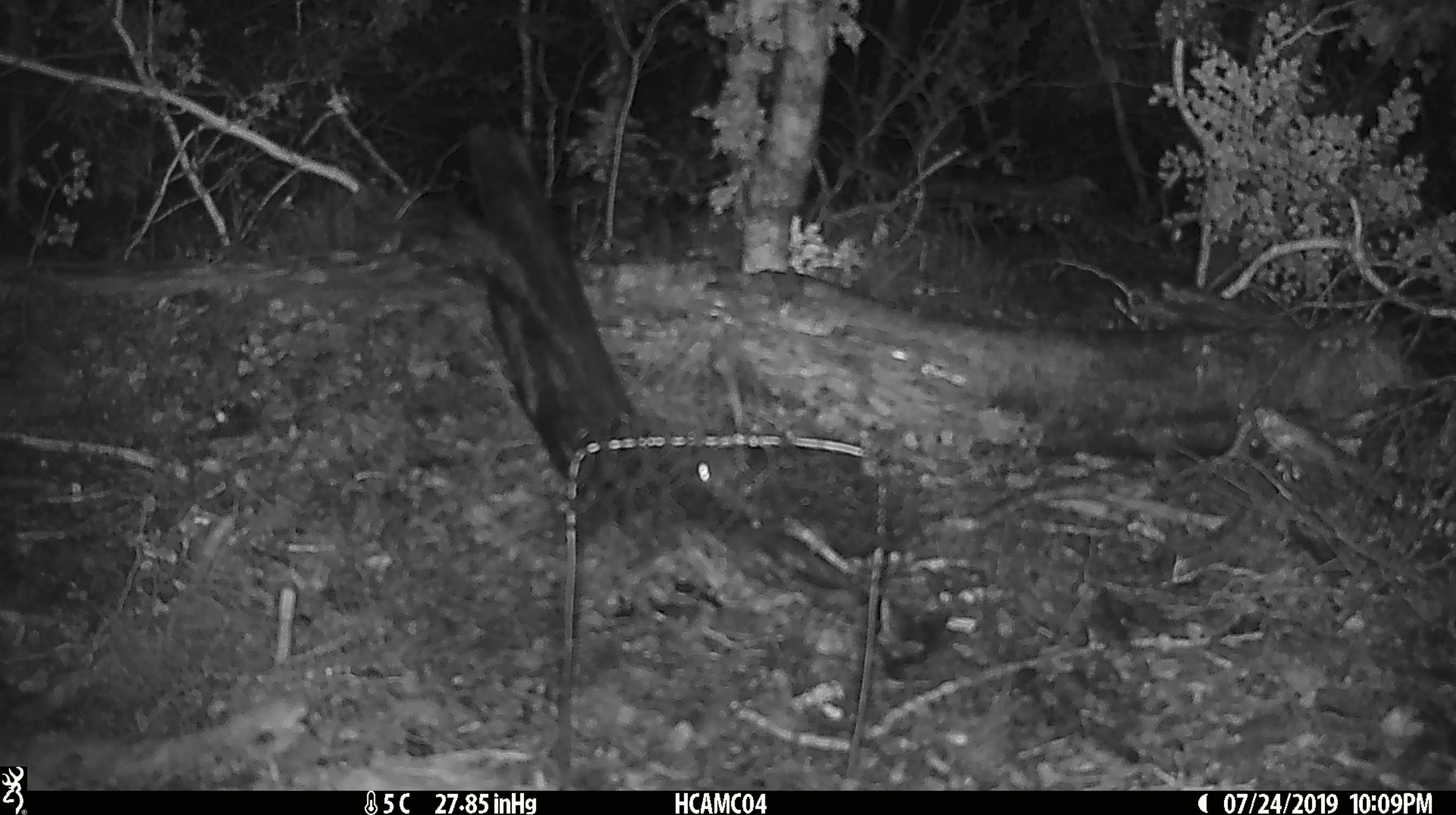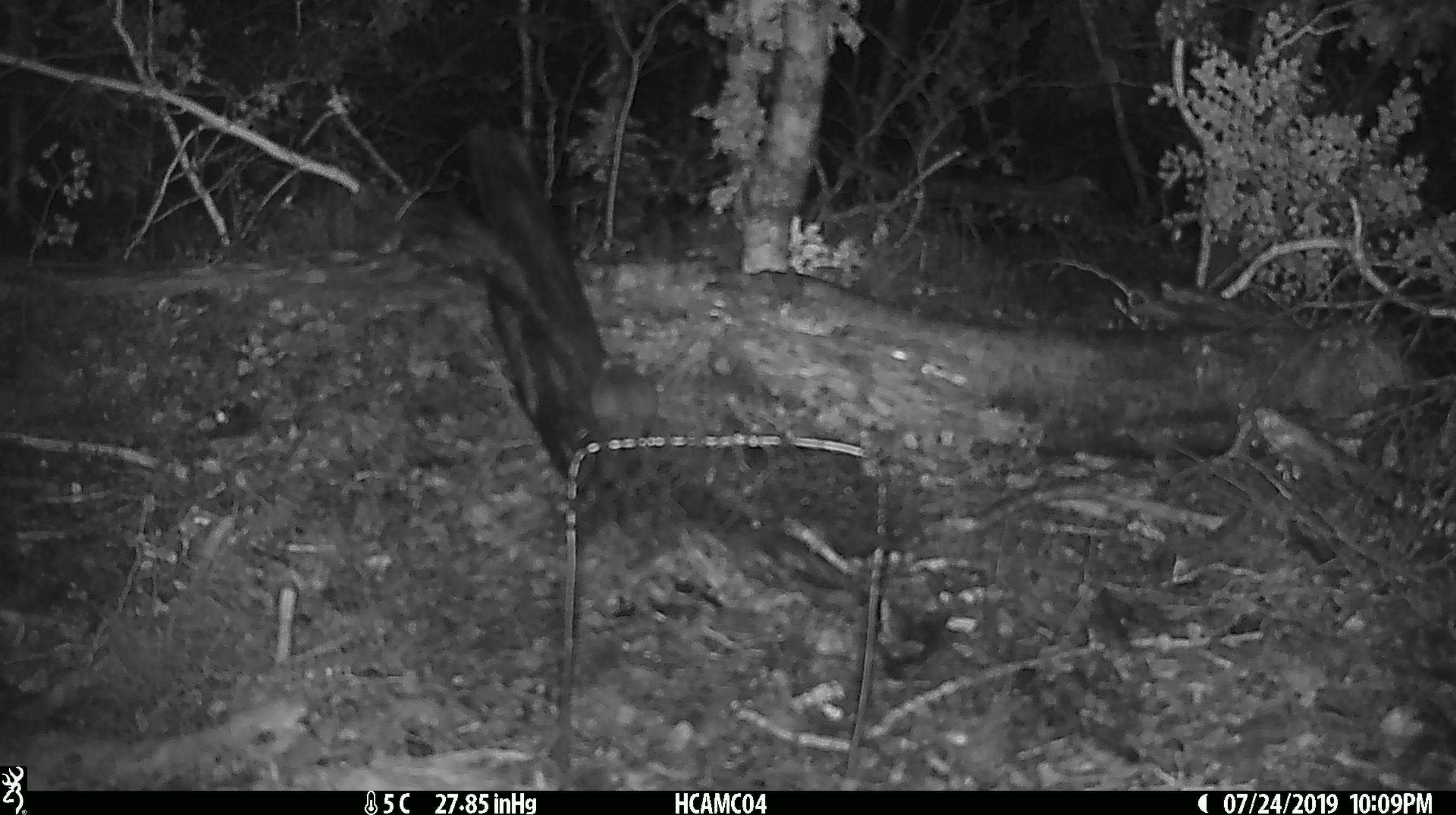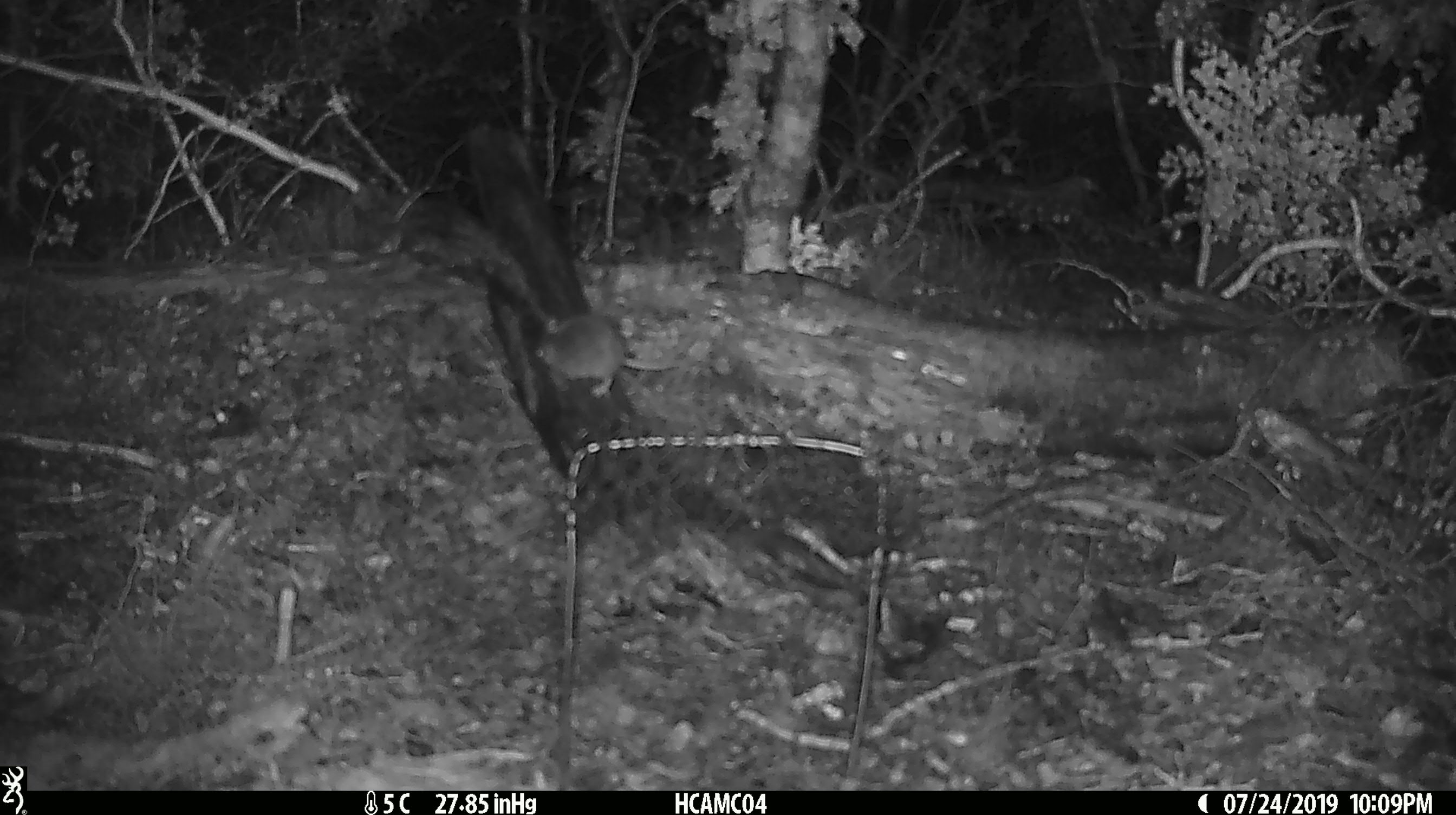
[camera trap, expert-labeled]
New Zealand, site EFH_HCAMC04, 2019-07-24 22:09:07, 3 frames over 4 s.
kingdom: Animalia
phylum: Chordata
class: Mammalia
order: Rodentia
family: Muridae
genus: Mus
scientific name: Mus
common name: mouse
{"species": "mouse (Mus)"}